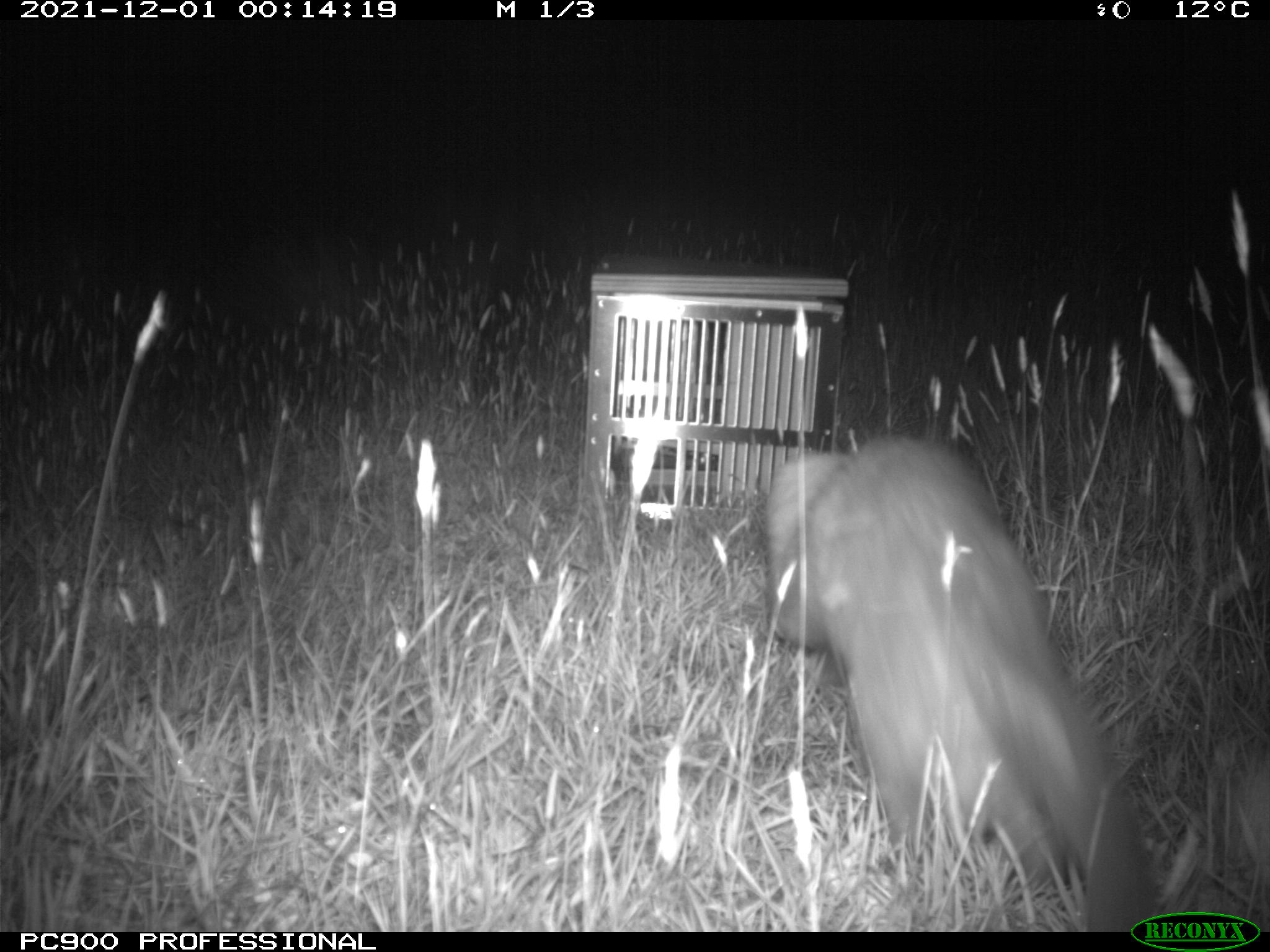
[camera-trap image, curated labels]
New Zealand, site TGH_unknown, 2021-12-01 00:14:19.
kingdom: Animalia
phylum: Chordata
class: Mammalia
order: Carnivora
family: Mustelidae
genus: Mustela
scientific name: Mustela furo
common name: ferret